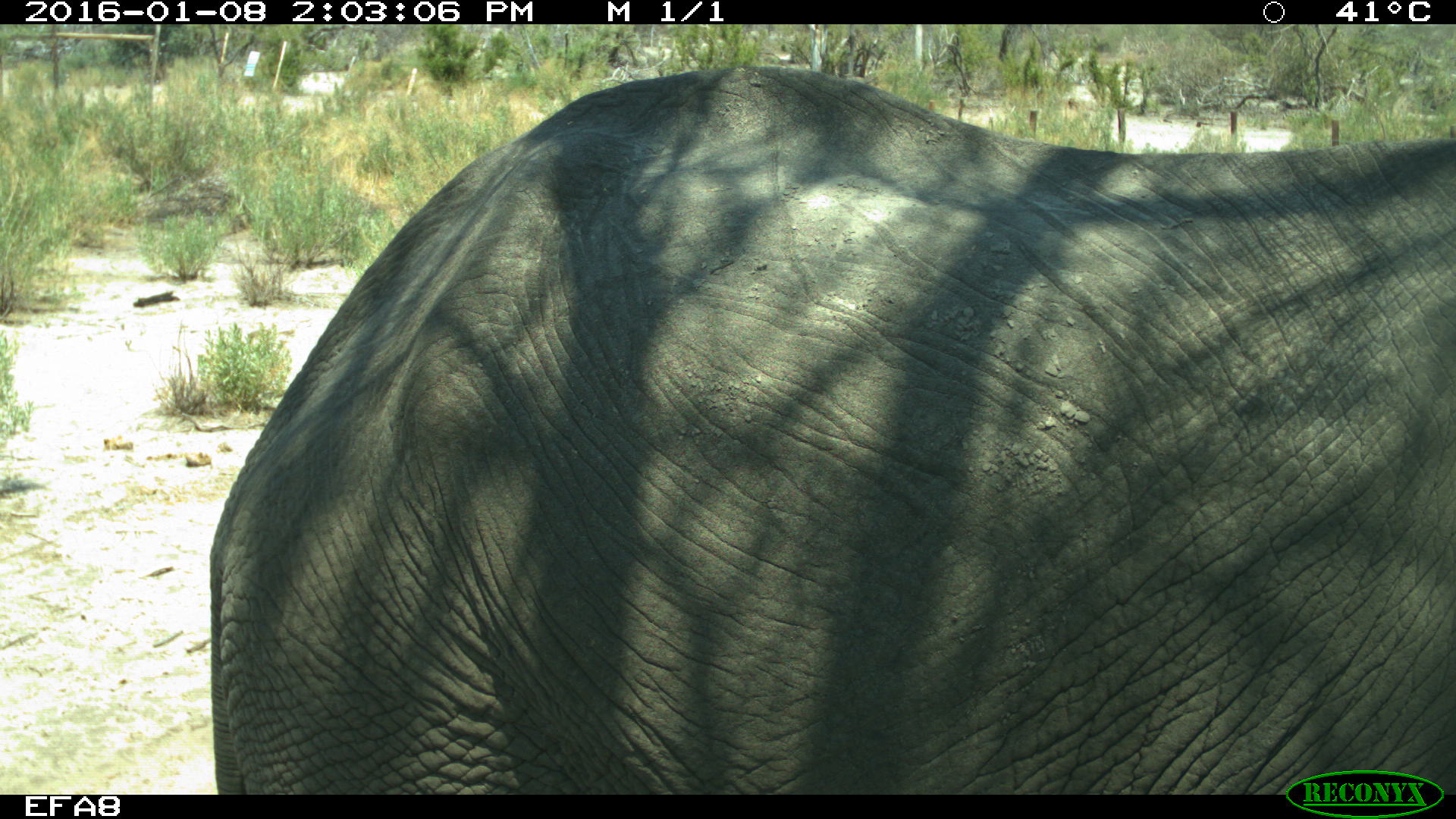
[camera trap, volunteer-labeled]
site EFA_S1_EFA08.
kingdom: Animalia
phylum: Chordata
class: Mammalia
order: Proboscidea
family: Elephantidae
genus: Loxodonta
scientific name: Loxodonta africana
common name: african bush elephant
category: elephant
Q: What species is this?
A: Elephant (african bush elephant) (Loxodonta africana).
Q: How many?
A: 1.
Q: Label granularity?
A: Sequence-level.